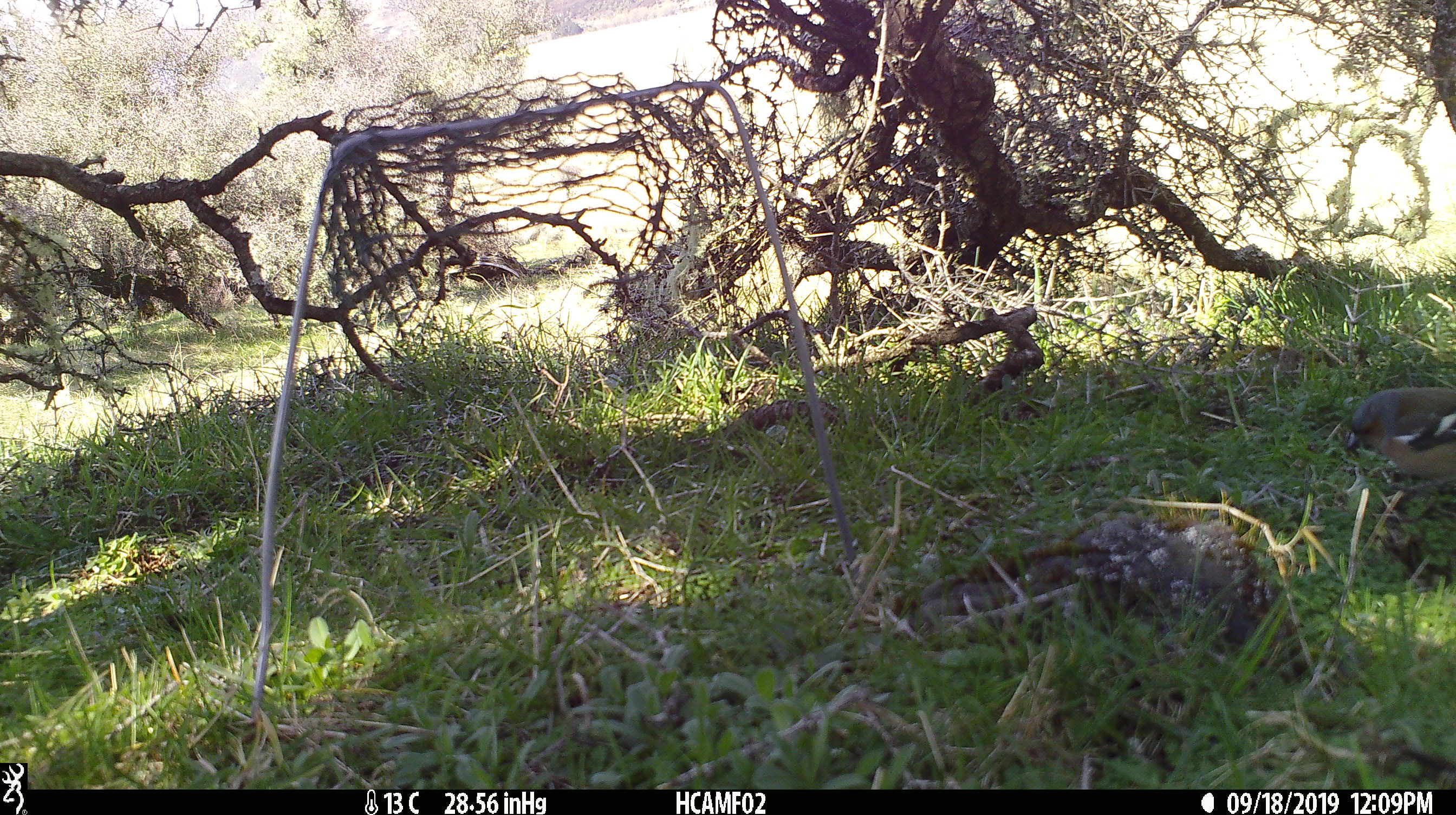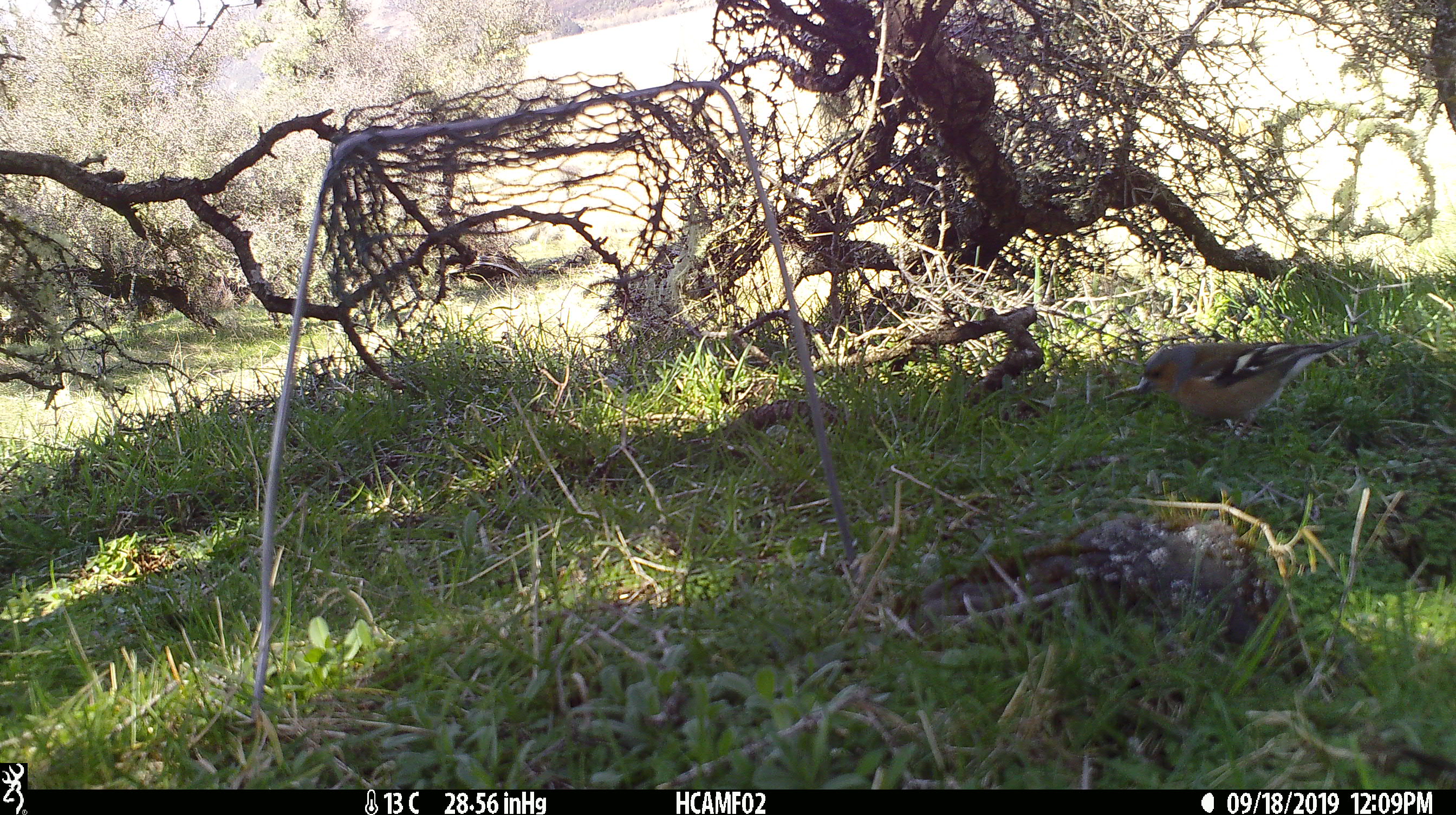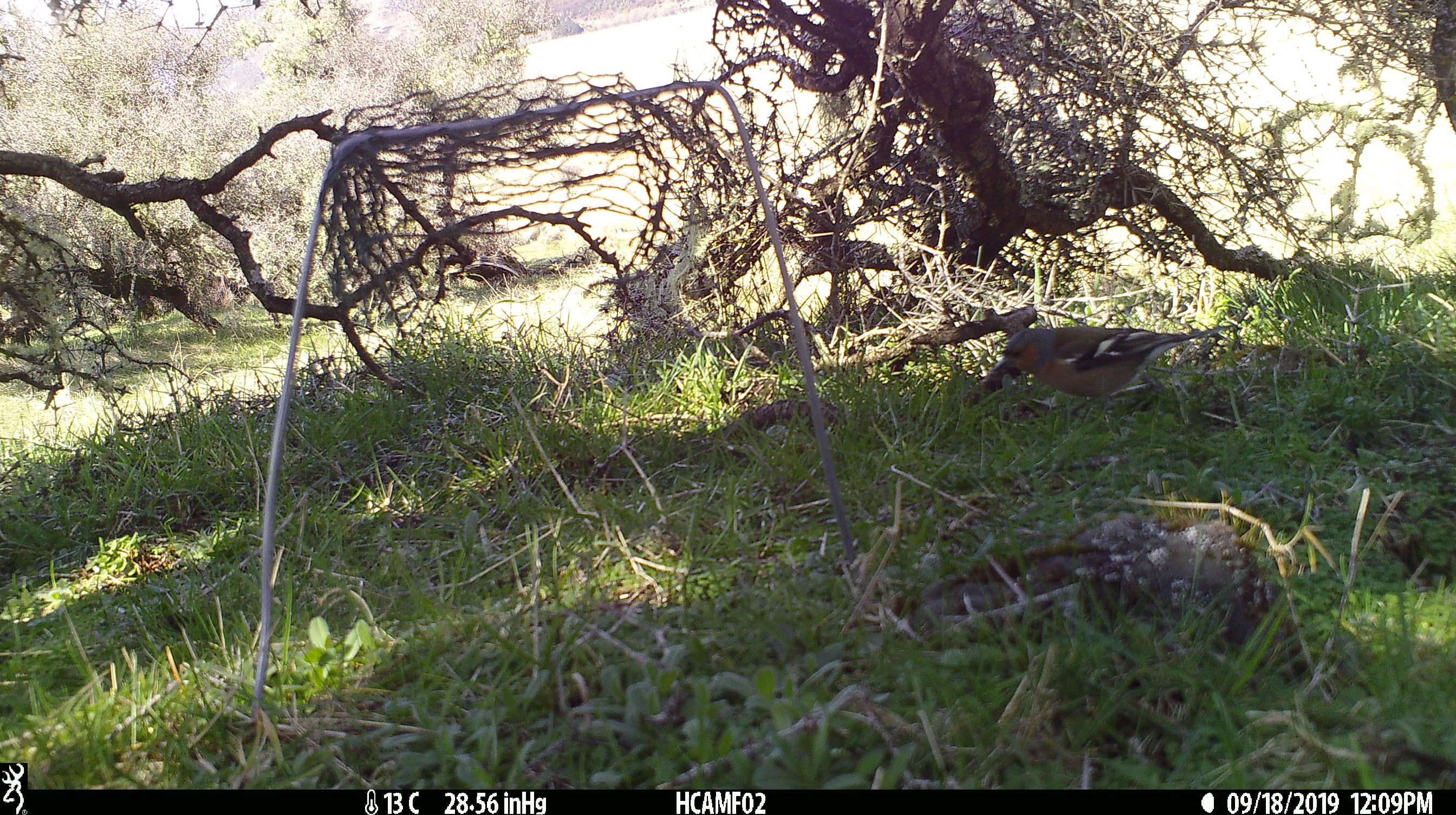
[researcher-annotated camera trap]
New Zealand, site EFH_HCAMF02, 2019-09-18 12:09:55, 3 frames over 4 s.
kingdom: Animalia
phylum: Chordata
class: Aves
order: Passeriformes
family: Fringillidae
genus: Fringilla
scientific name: Fringilla coelebs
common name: common chaffinch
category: chaffinch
Chaffinch (common chaffinch) (Fringilla coelebs).